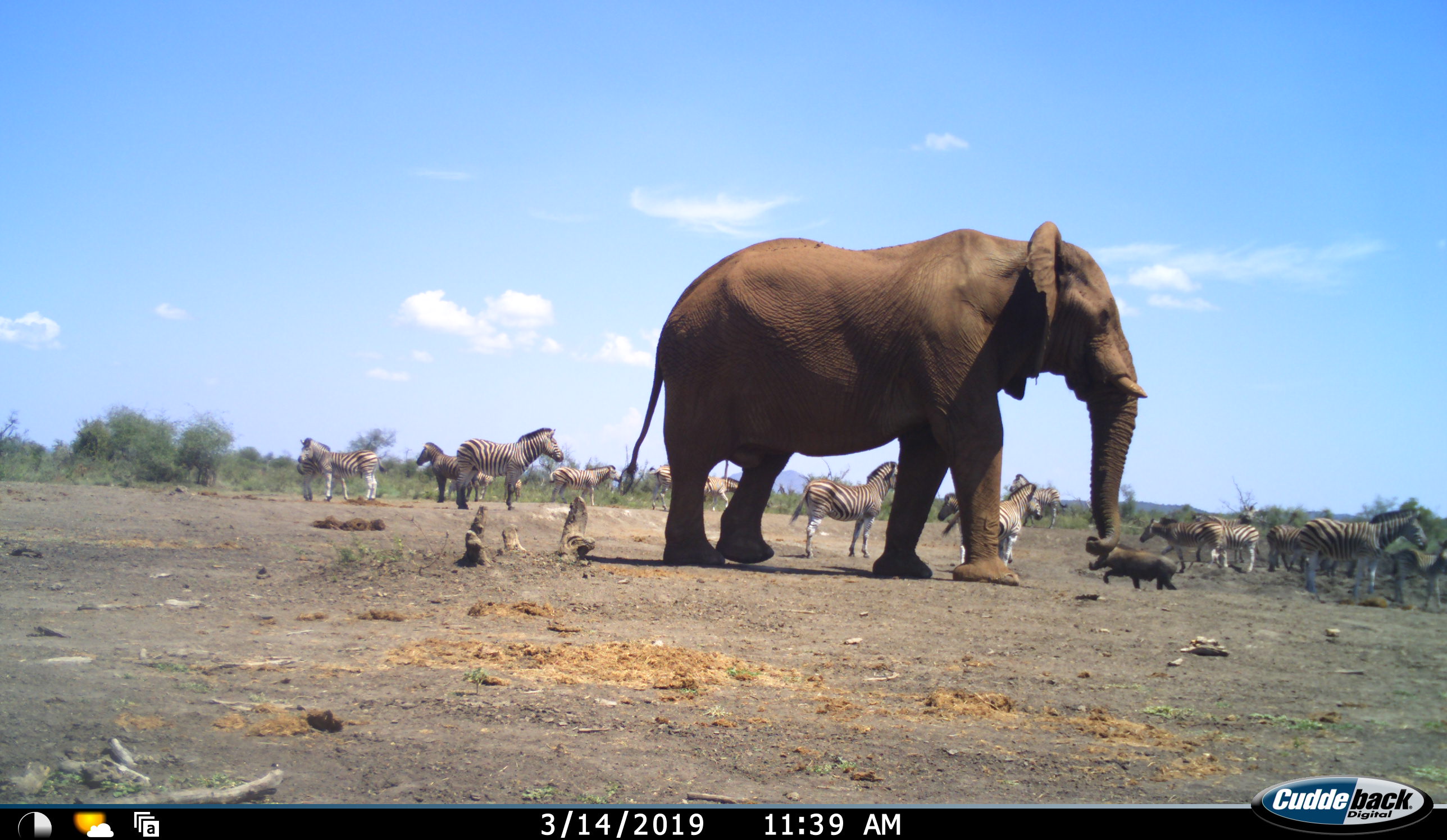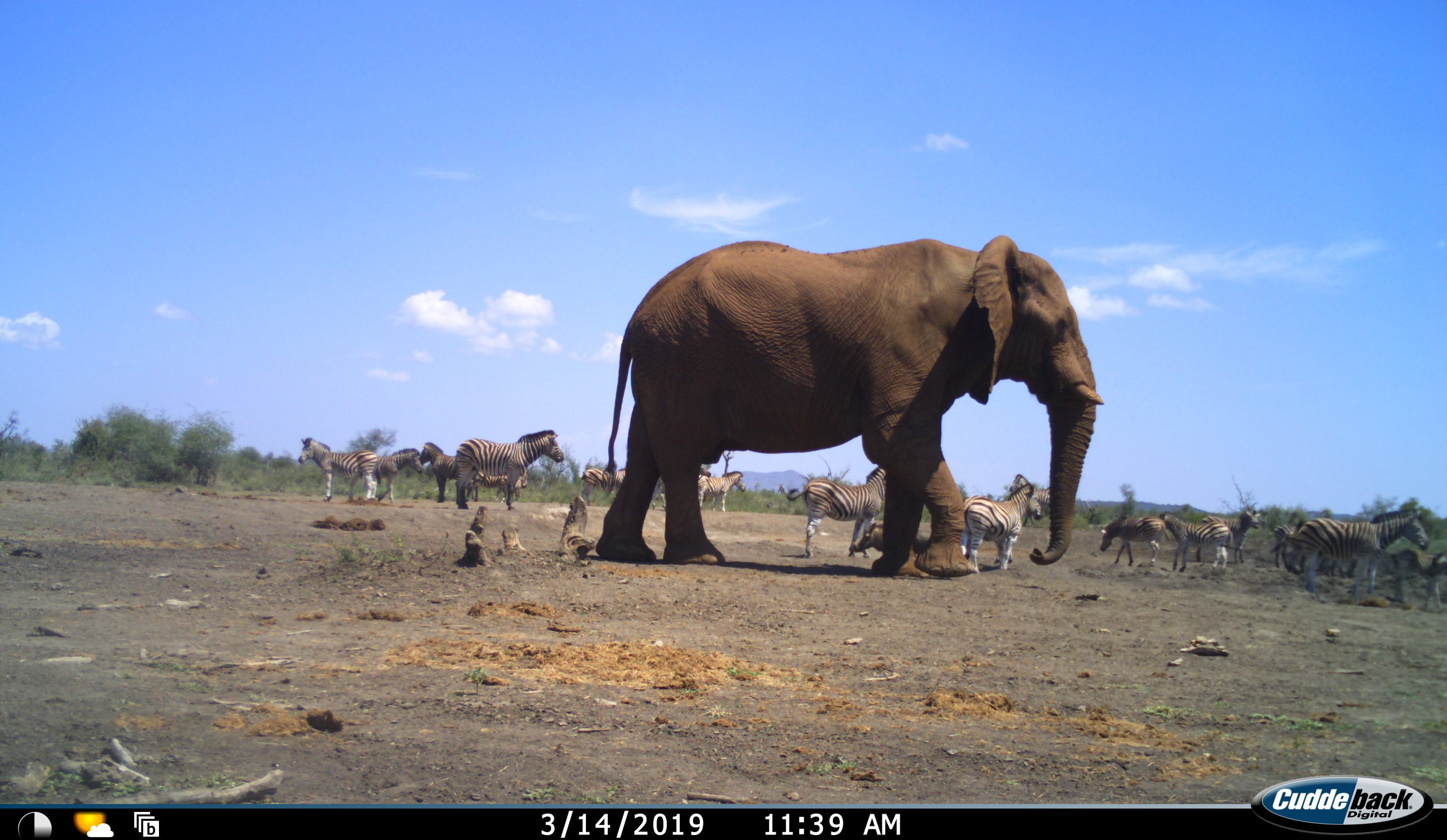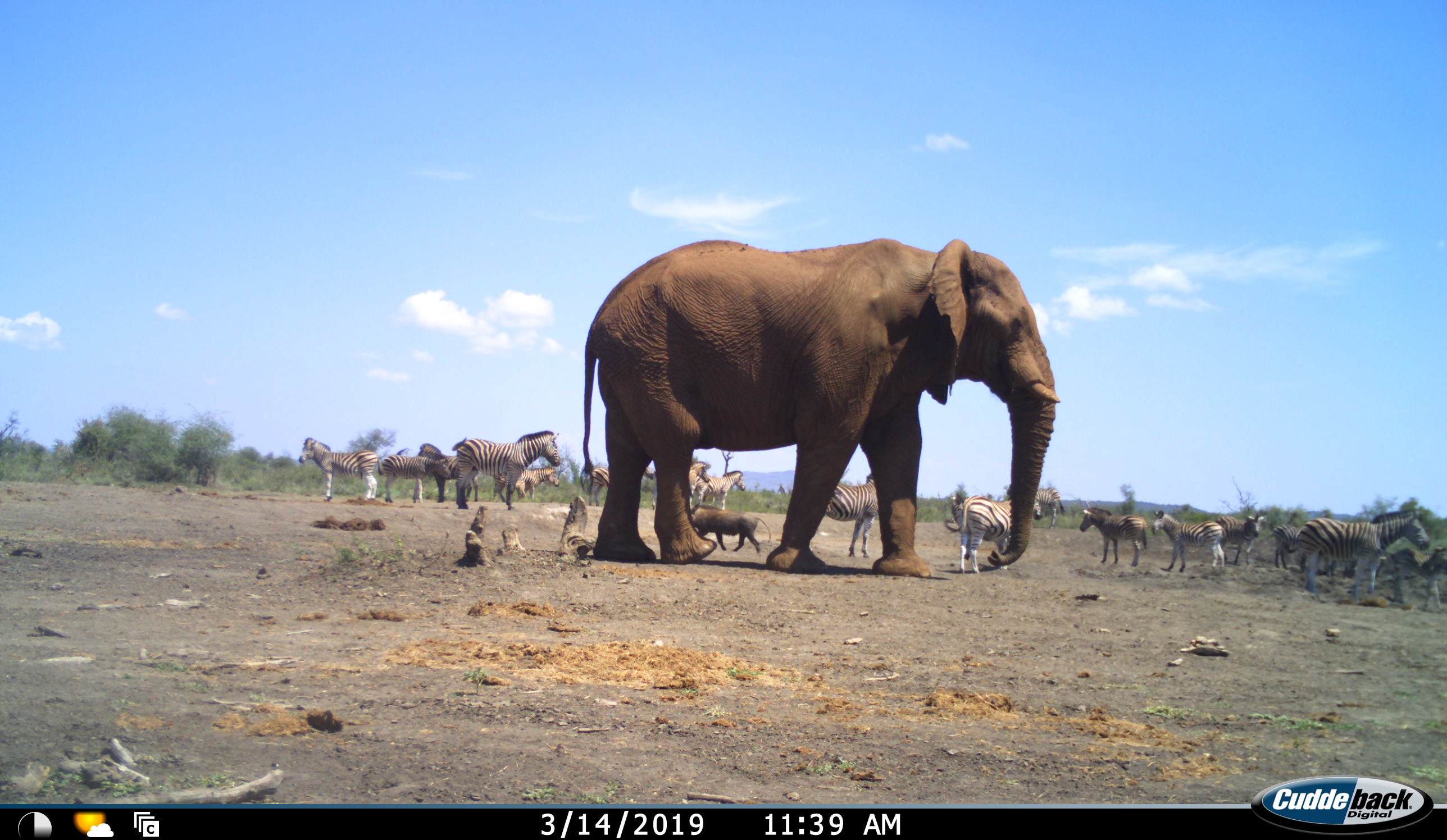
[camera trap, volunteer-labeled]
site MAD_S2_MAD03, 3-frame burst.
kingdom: Animalia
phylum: Chordata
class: Mammalia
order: Proboscidea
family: Elephantidae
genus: Loxodonta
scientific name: Loxodonta africana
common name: african bush elephant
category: elephant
Elephant (african bush elephant) (Loxodonta africana), count 1. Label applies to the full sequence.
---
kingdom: Animalia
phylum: Chordata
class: Mammalia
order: Artiodactyla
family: Suidae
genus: Phacochoerus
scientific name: Phacochoerus africanus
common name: warthog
Warthog (Phacochoerus africanus), count 1. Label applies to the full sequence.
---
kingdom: Animalia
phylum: Chordata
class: Mammalia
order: Perissodactyla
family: Equidae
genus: Equus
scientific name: Equus quagga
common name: plains zebra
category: zebraplains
Zebraplains (plains zebra) (Equus quagga), count 11-50. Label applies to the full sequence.